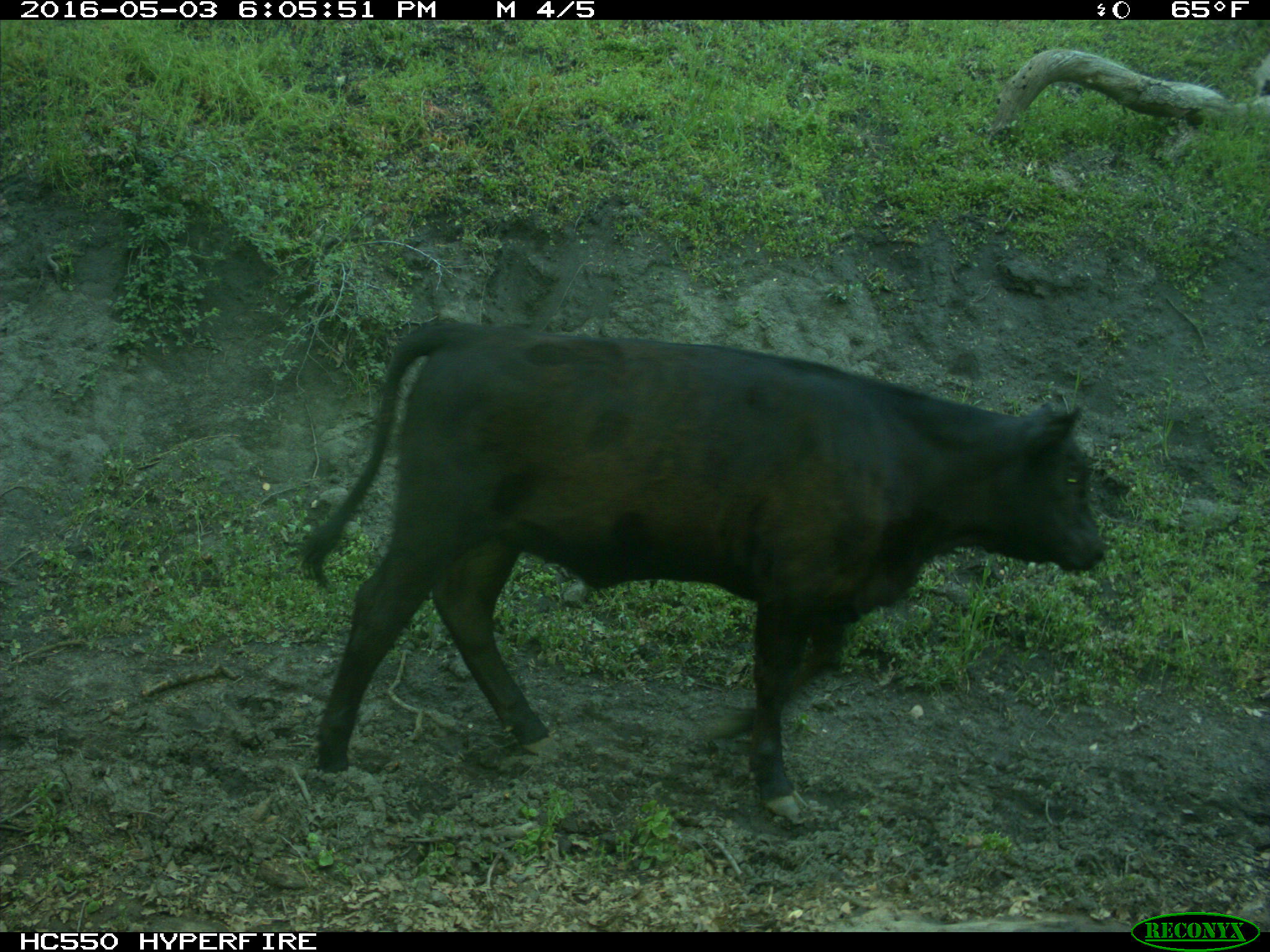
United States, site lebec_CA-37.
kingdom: Animalia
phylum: Chordata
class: Mammalia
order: Artiodactyla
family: Bovidae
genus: Bos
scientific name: Bos taurus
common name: domestic cow